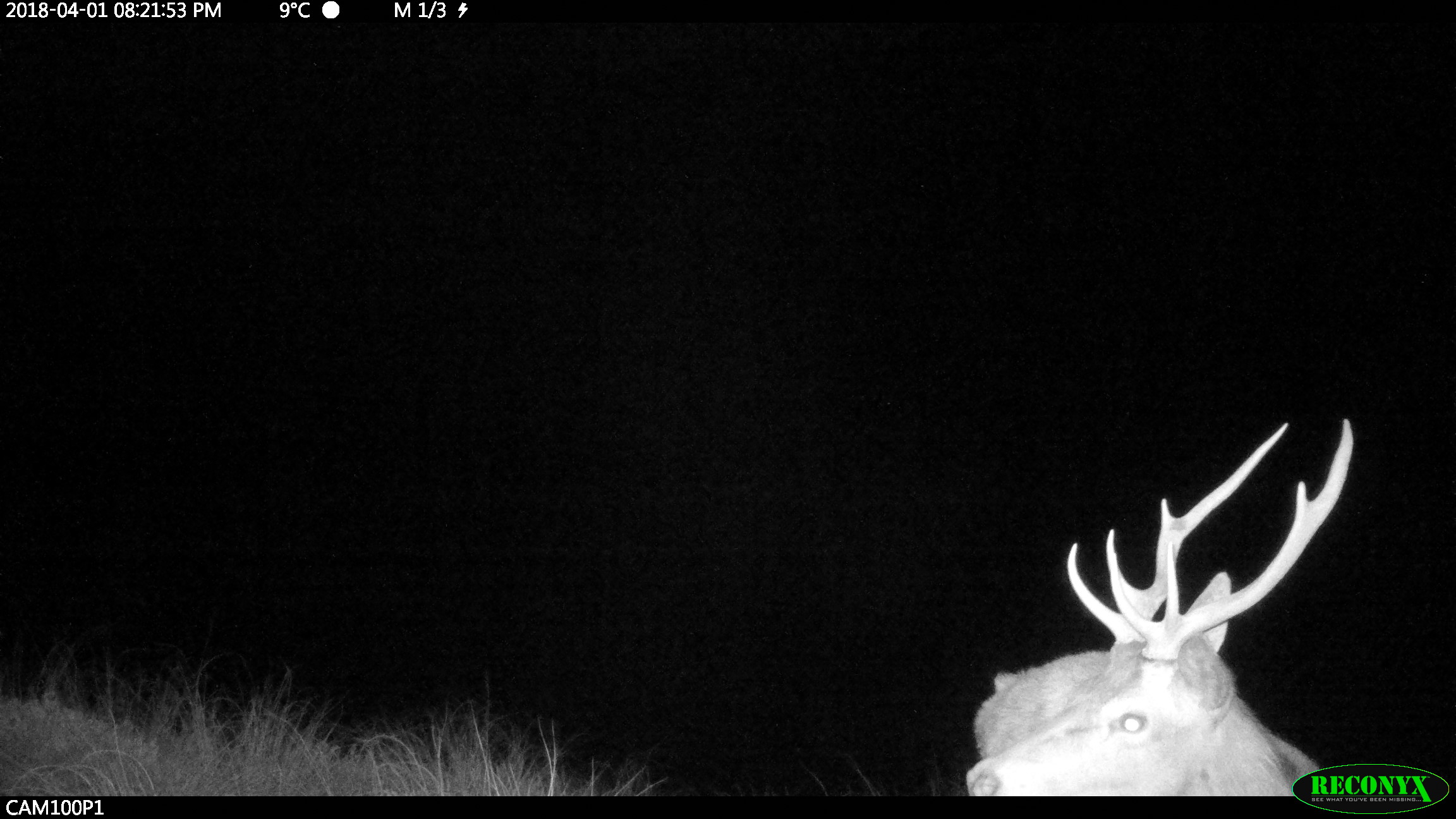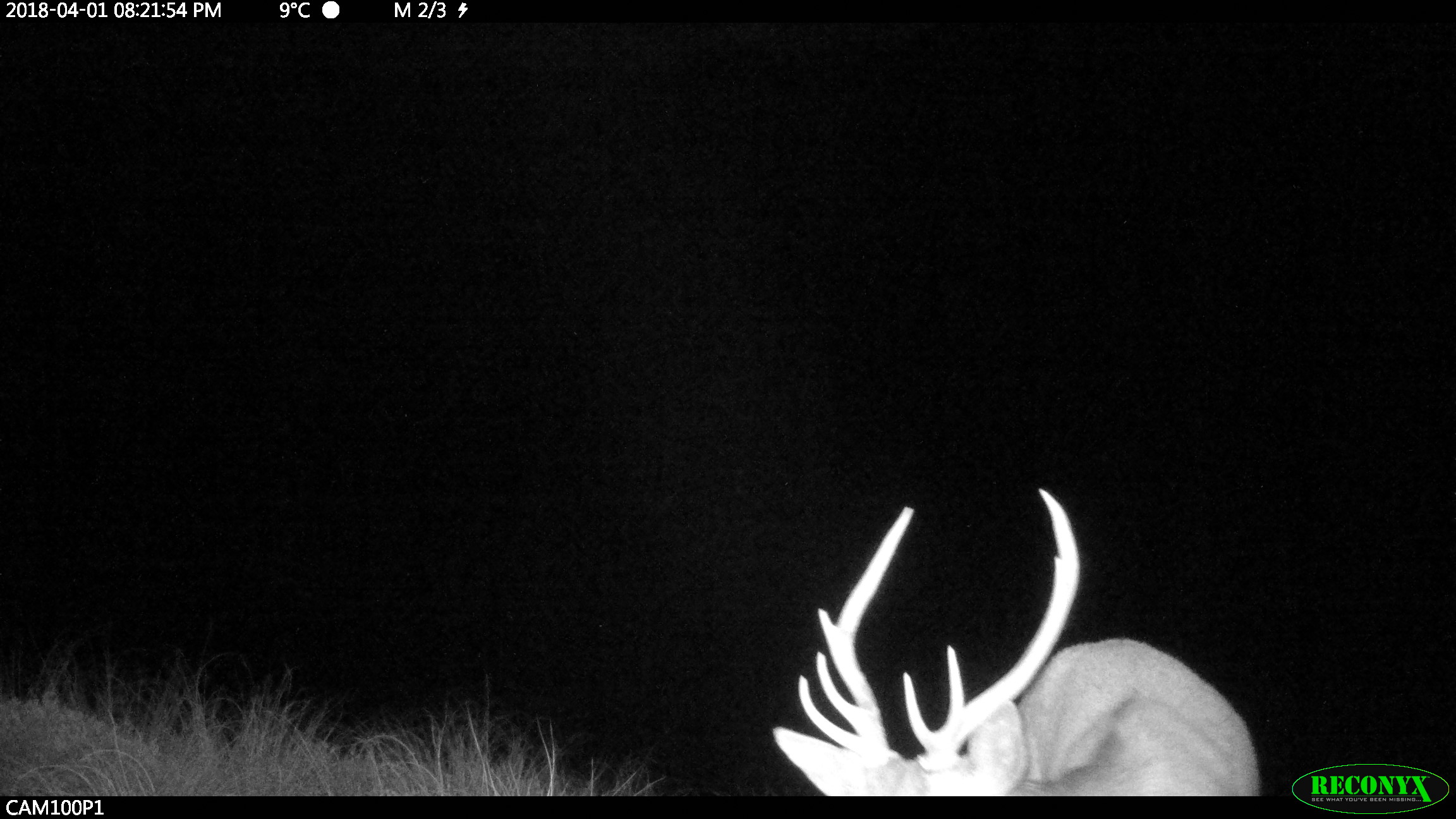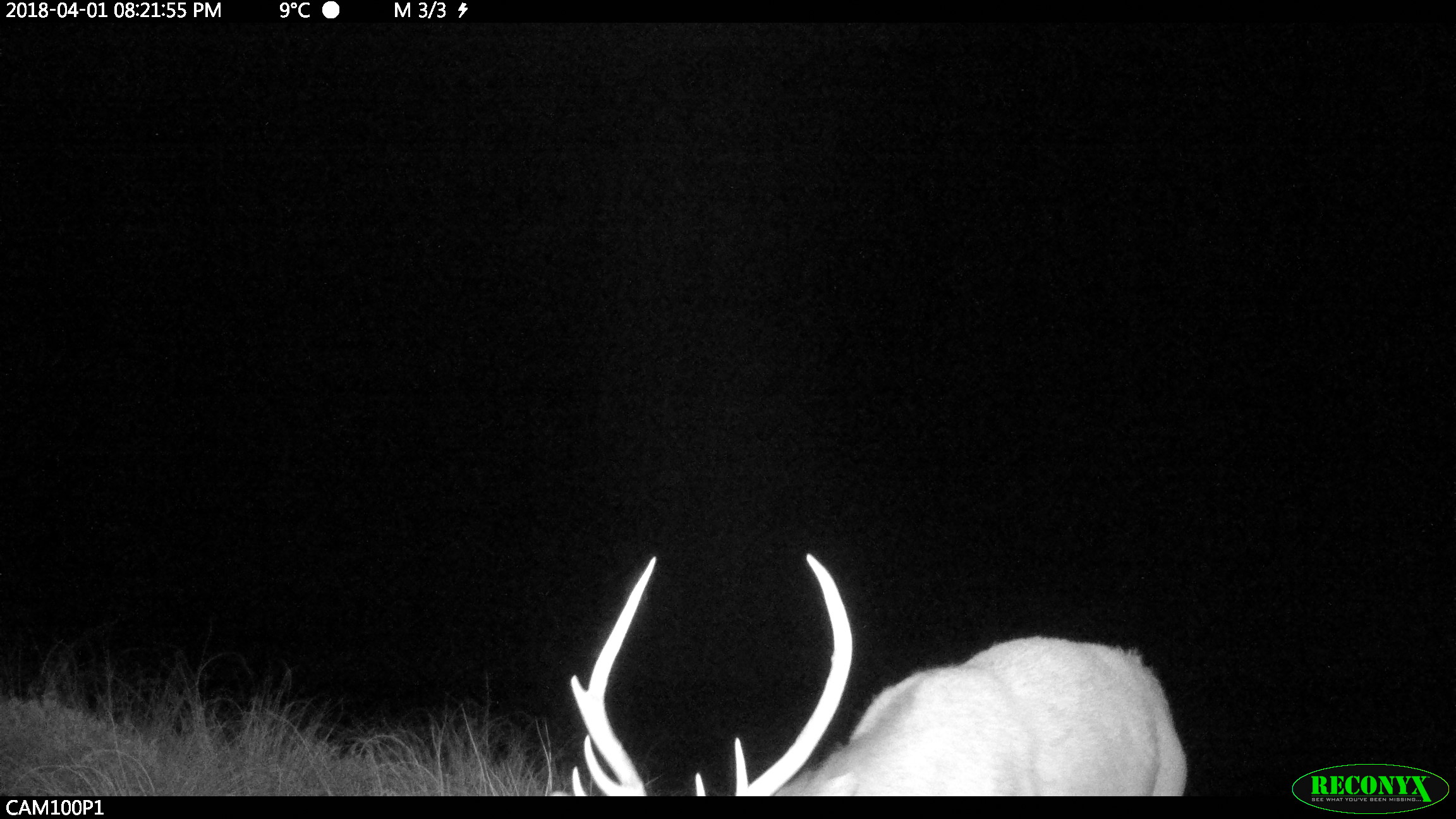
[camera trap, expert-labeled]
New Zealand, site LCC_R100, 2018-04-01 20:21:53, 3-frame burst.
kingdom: Animalia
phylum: Chordata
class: Mammalia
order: Artiodactyla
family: Cervidae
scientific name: Cervidae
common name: deer